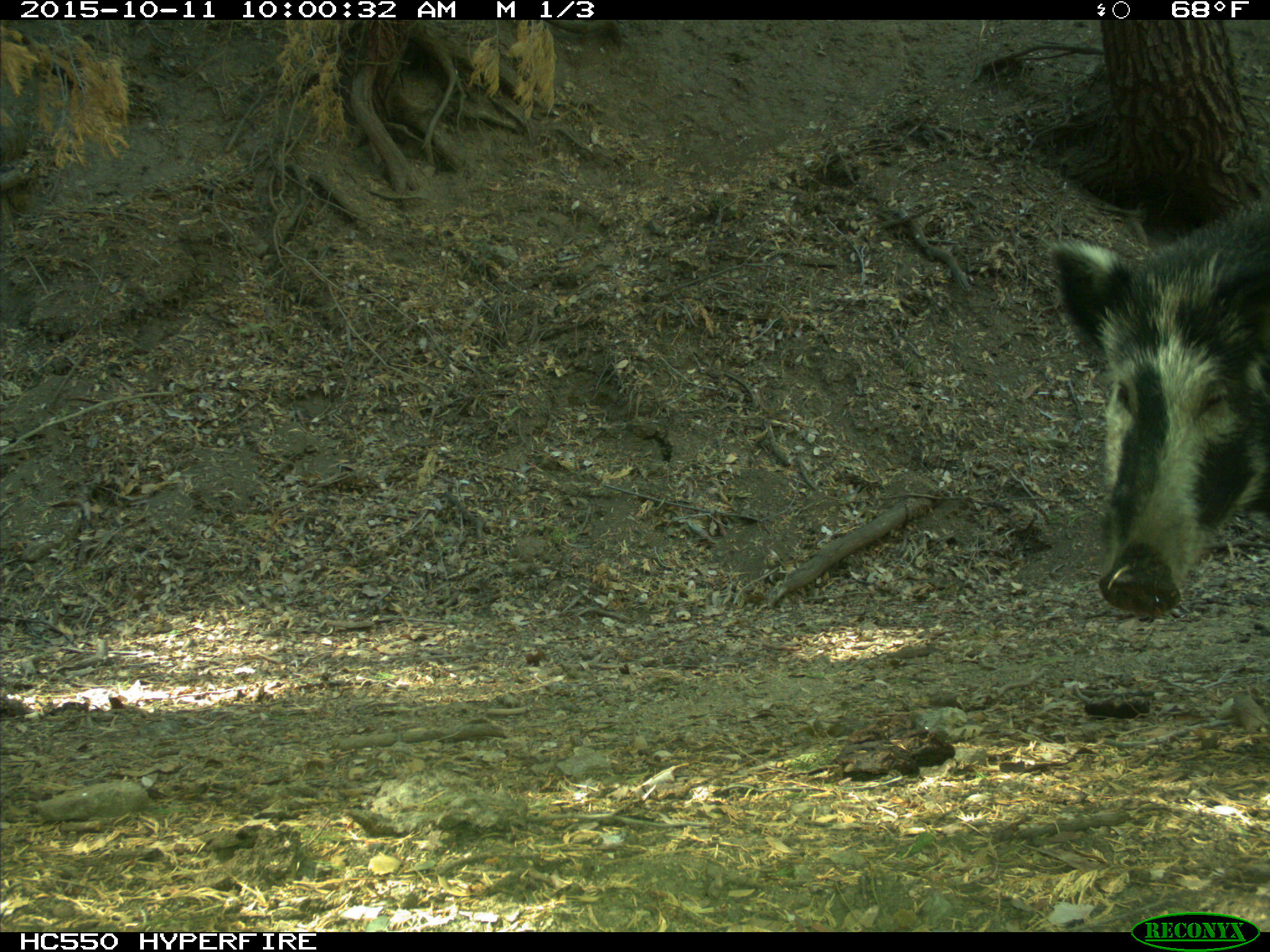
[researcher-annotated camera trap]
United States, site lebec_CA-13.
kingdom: Animalia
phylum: Chordata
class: Mammalia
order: Artiodactyla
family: Suidae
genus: Sus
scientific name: Sus scrofa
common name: wild boar